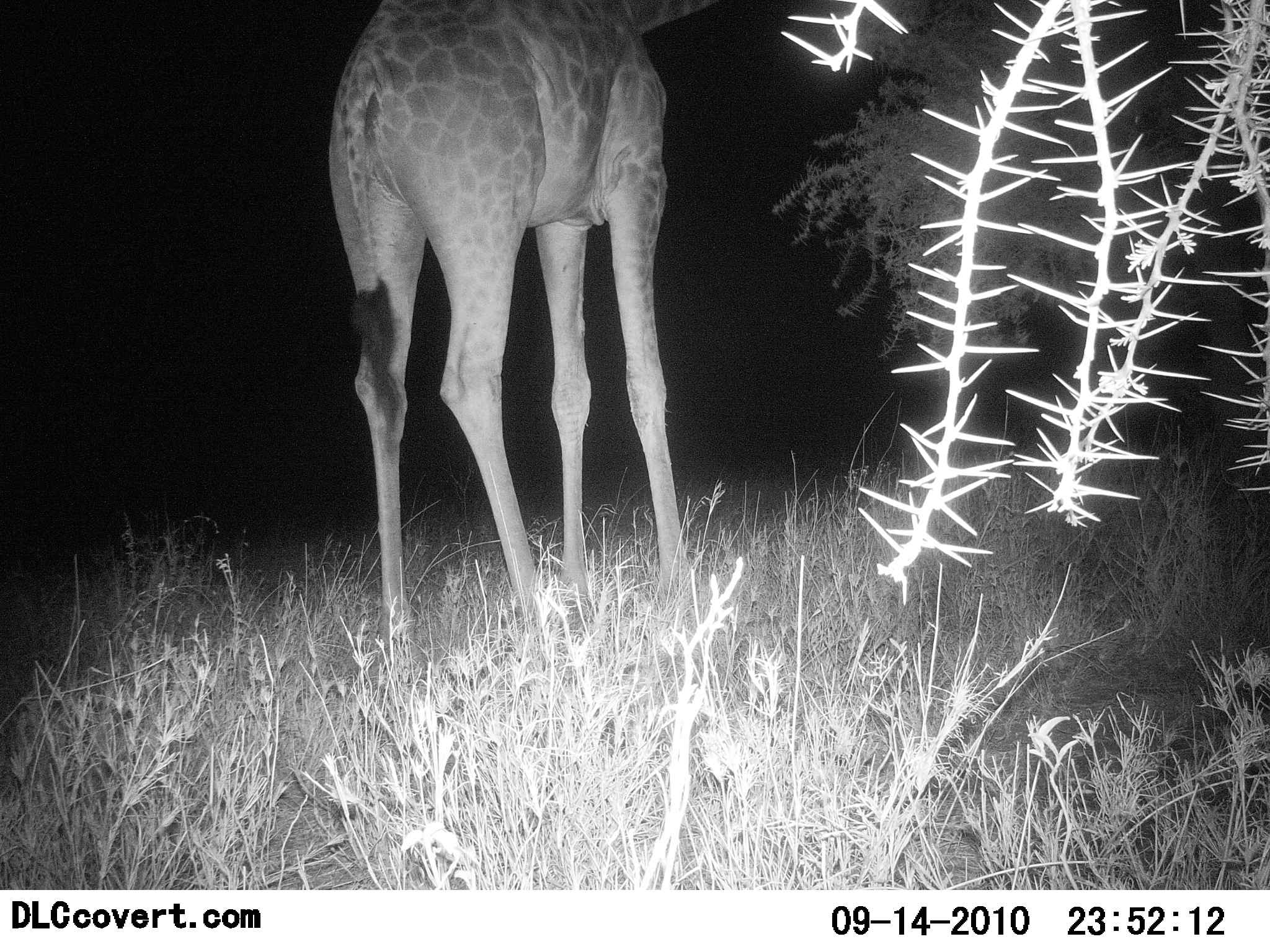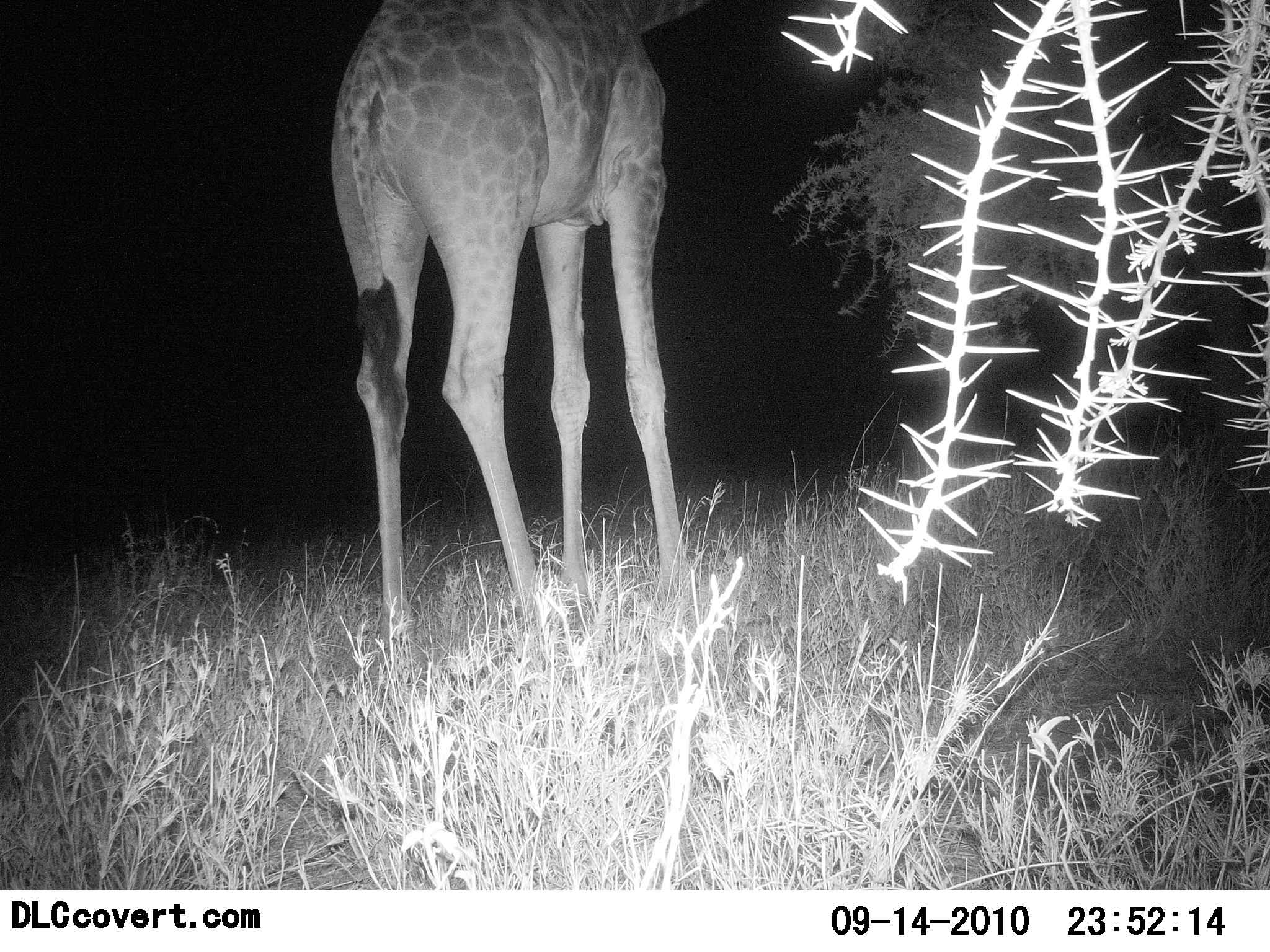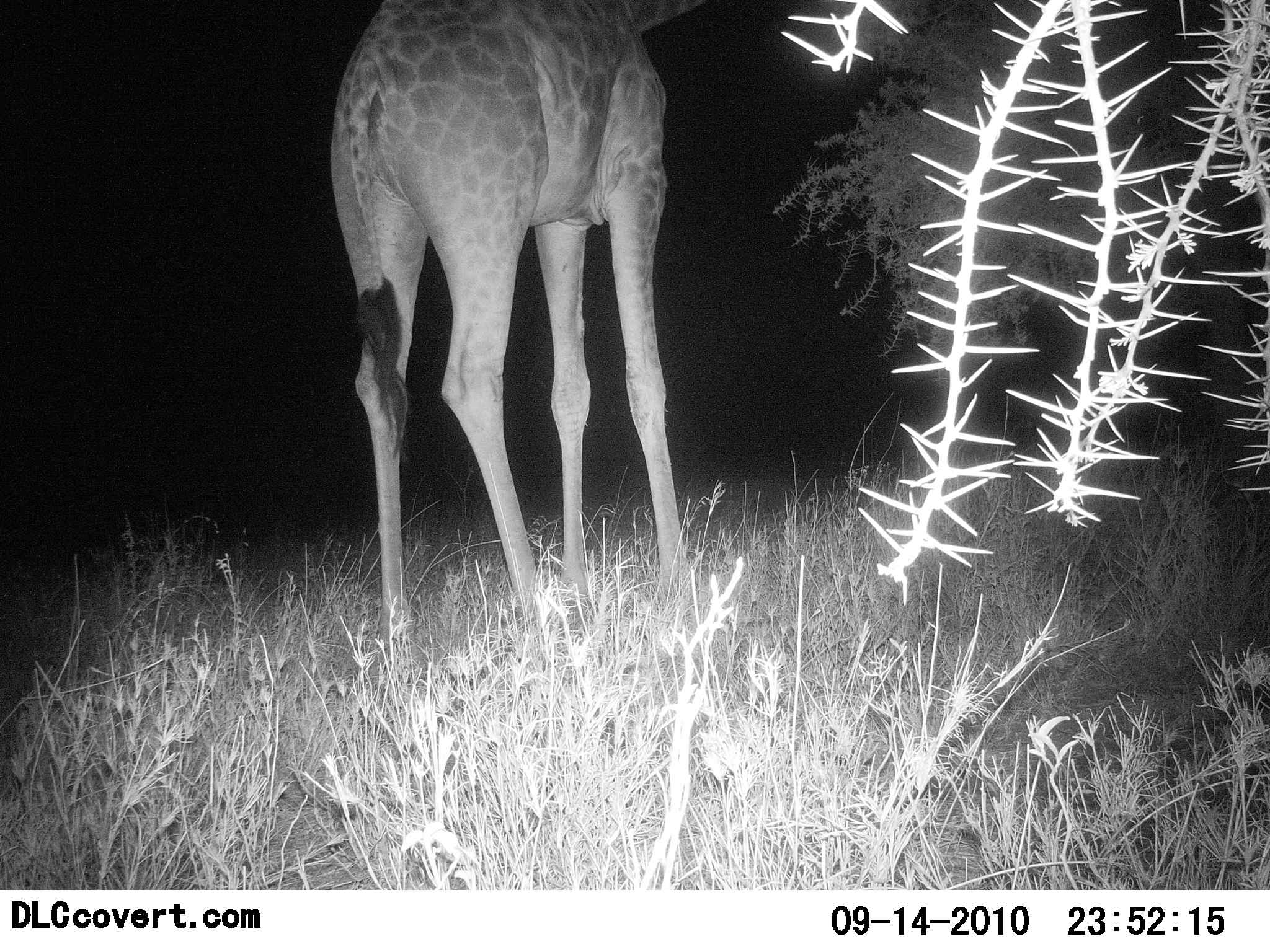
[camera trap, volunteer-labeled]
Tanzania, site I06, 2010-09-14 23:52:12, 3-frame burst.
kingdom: Animalia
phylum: Chordata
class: Mammalia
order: Artiodactyla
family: Giraffidae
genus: Giraffa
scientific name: Giraffa camelopardalis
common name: giraffe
Giraffe (Giraffa camelopardalis), count 1. Behavior (volunteer vote fractions): standing 92%, resting 0%, moving 0%, interacting 0%. Young present (vote fraction): 0%. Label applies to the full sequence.